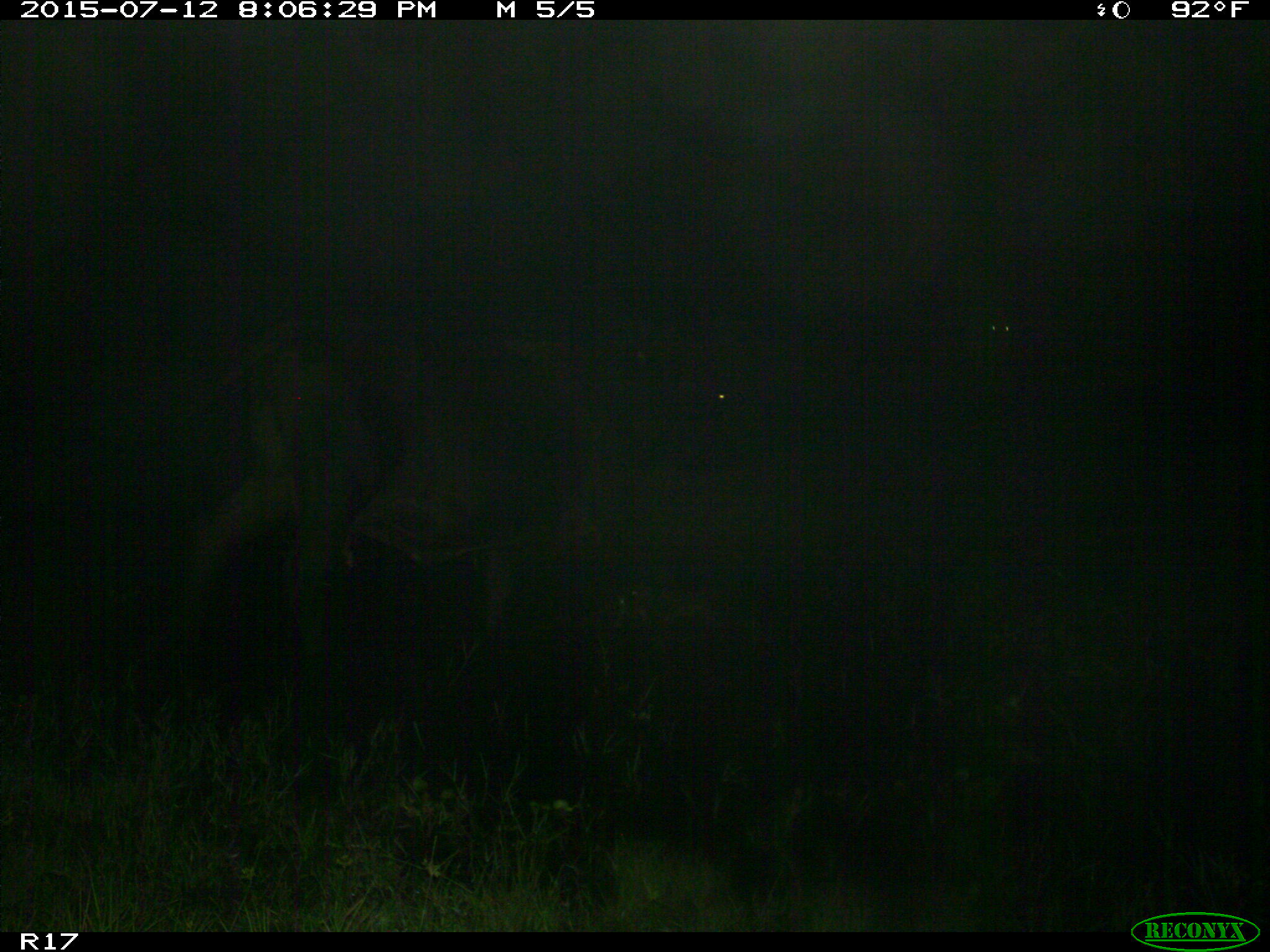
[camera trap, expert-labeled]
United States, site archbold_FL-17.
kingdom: Animalia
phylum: Chordata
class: Mammalia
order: Artiodactyla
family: Bovidae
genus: Bos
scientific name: Bos taurus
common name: domestic cow